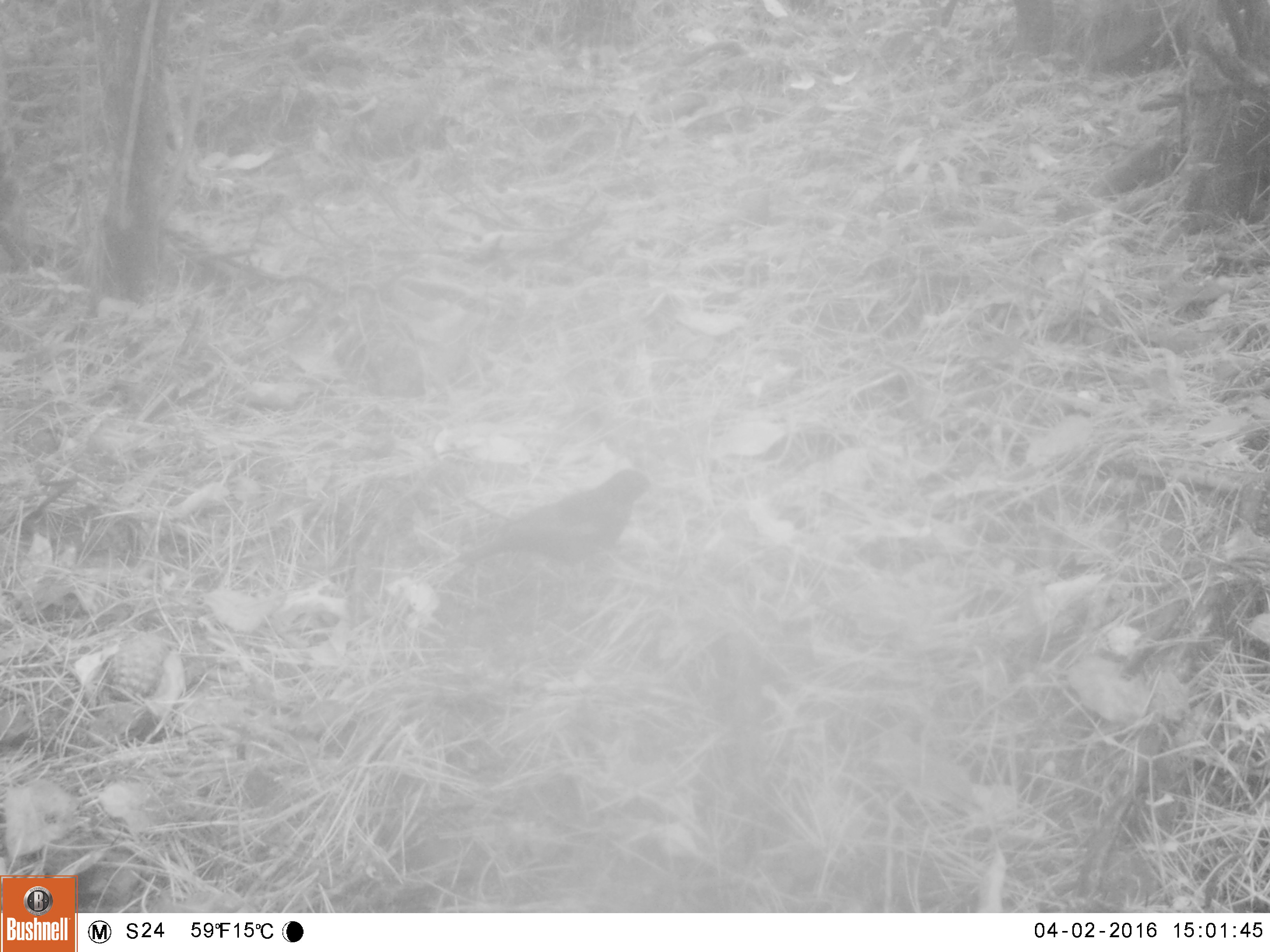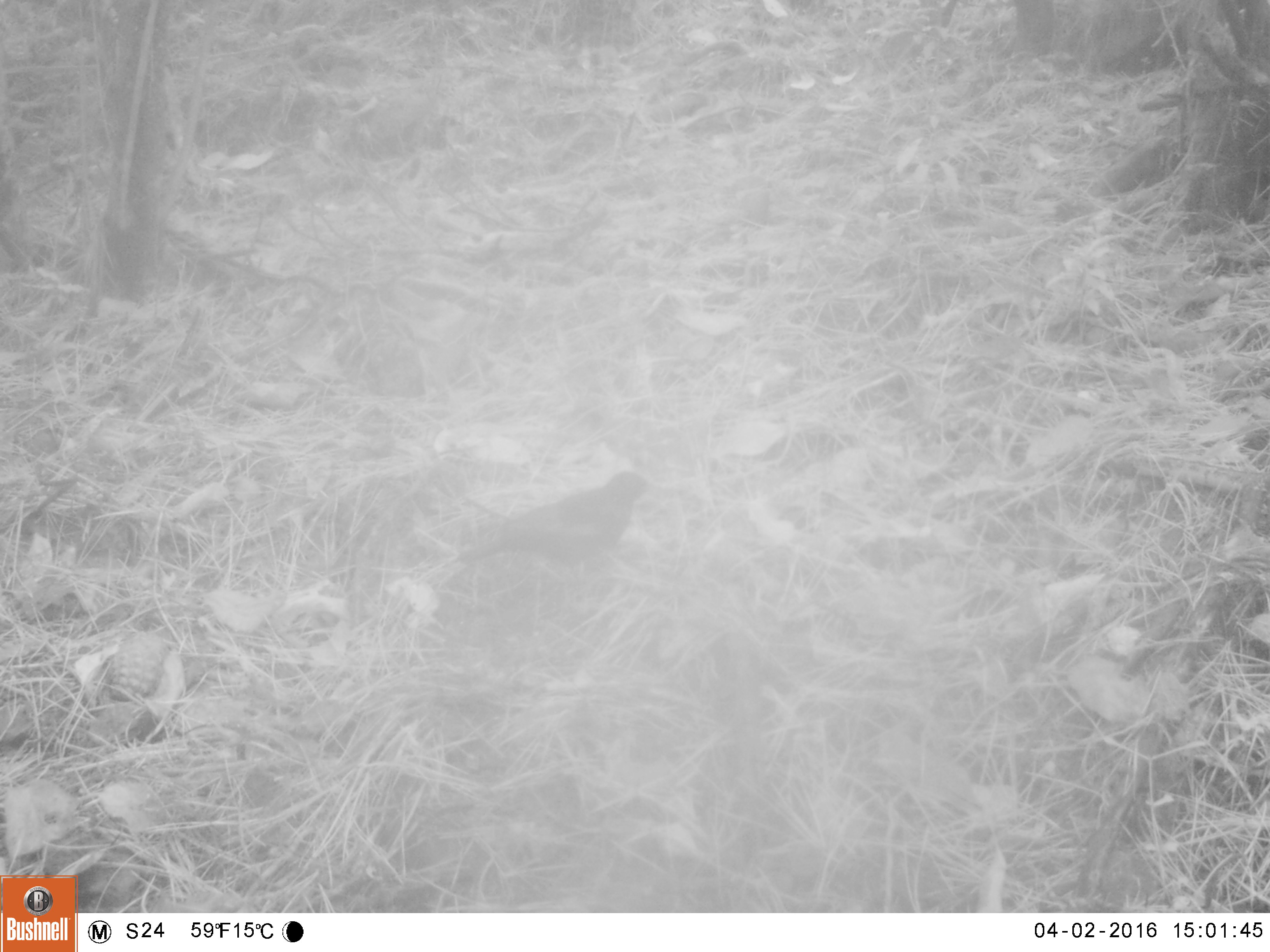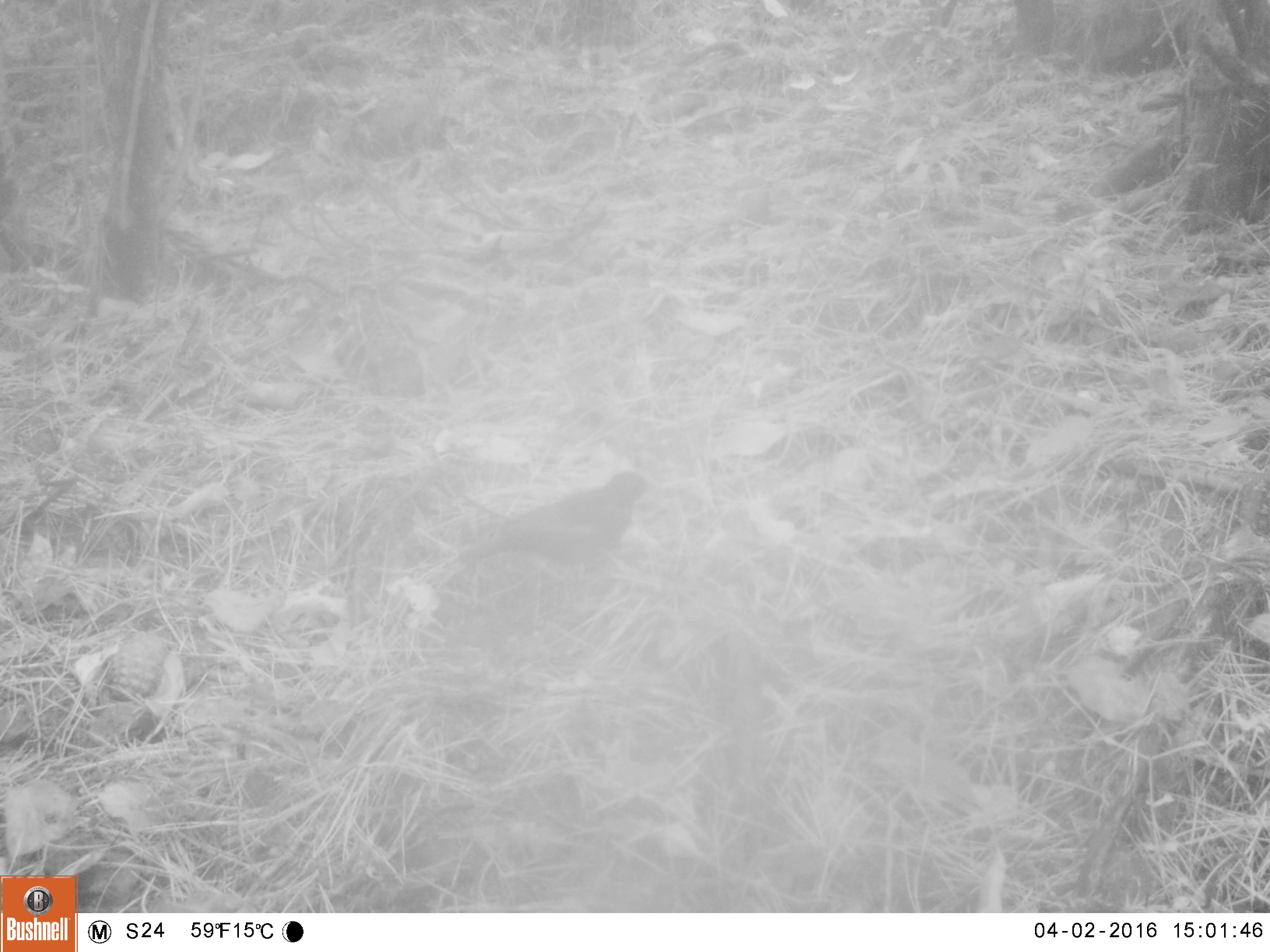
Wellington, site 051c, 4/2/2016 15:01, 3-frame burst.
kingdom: Animalia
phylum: Chordata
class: Aves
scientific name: Aves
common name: bird